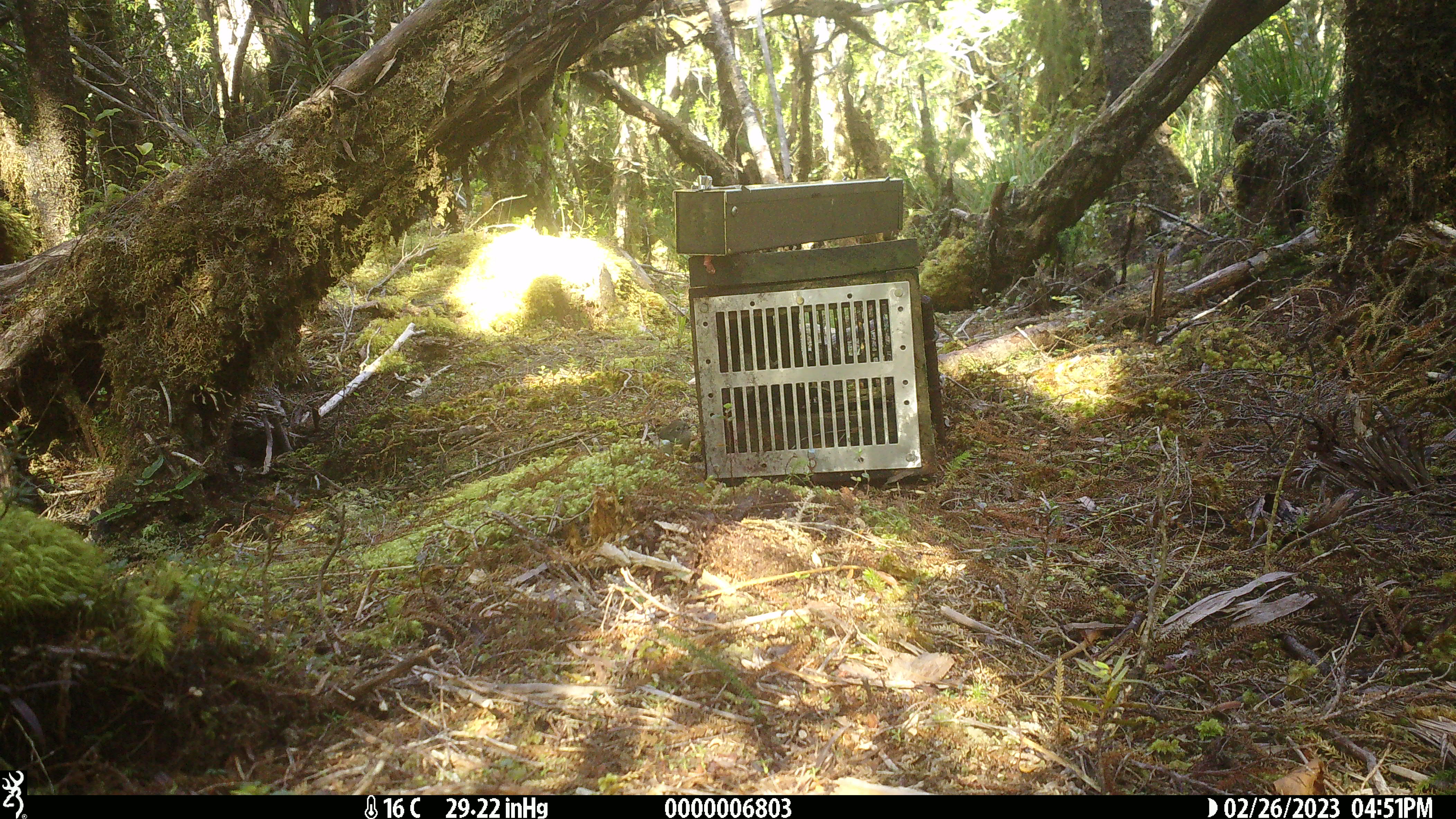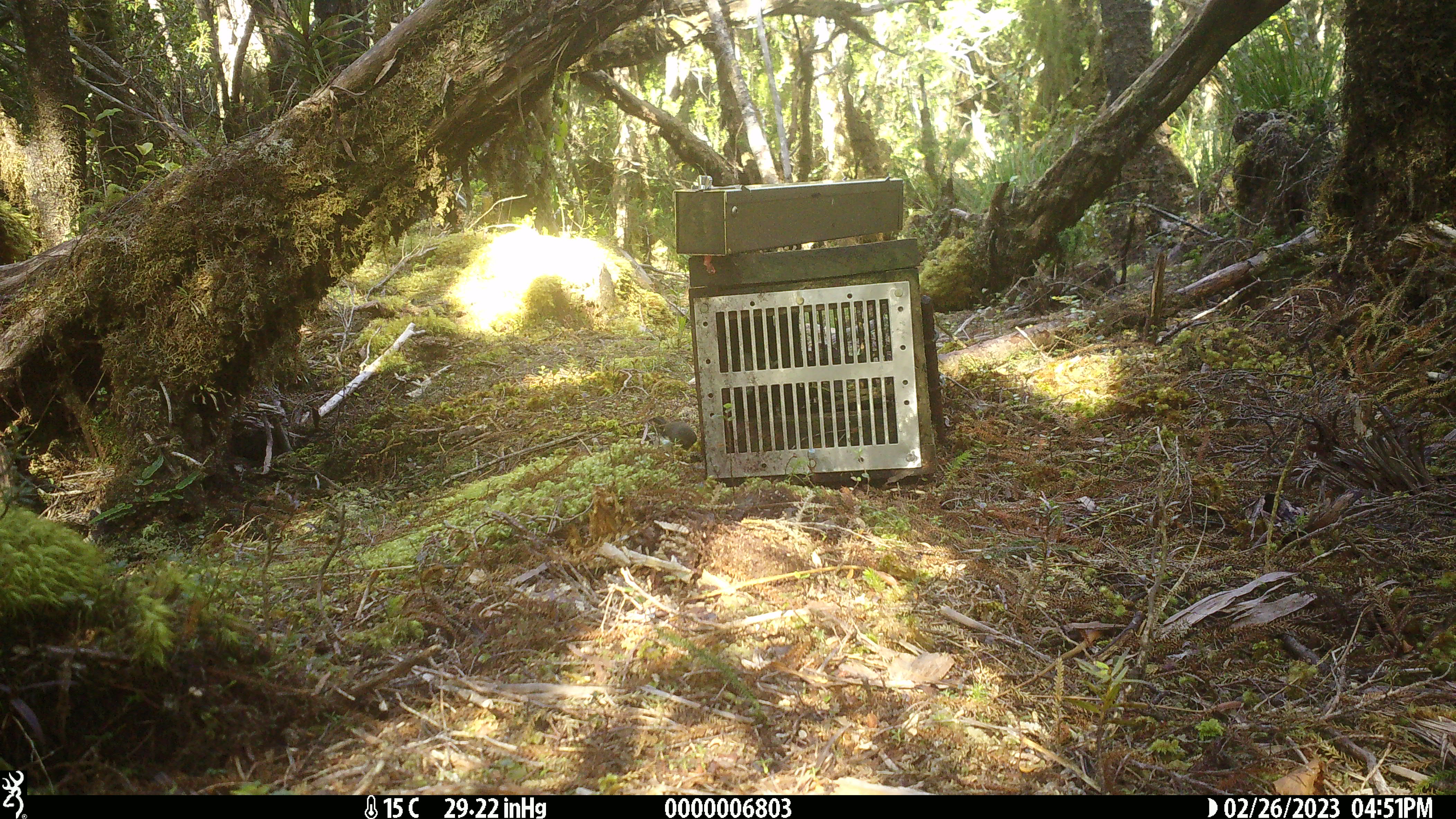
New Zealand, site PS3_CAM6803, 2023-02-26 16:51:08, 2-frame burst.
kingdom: Animalia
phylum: Chordata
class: Aves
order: Passeriformes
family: Petroicidae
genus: Petroica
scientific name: Petroica macrocephala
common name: tomtit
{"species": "tomtit (Petroica macrocephala)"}